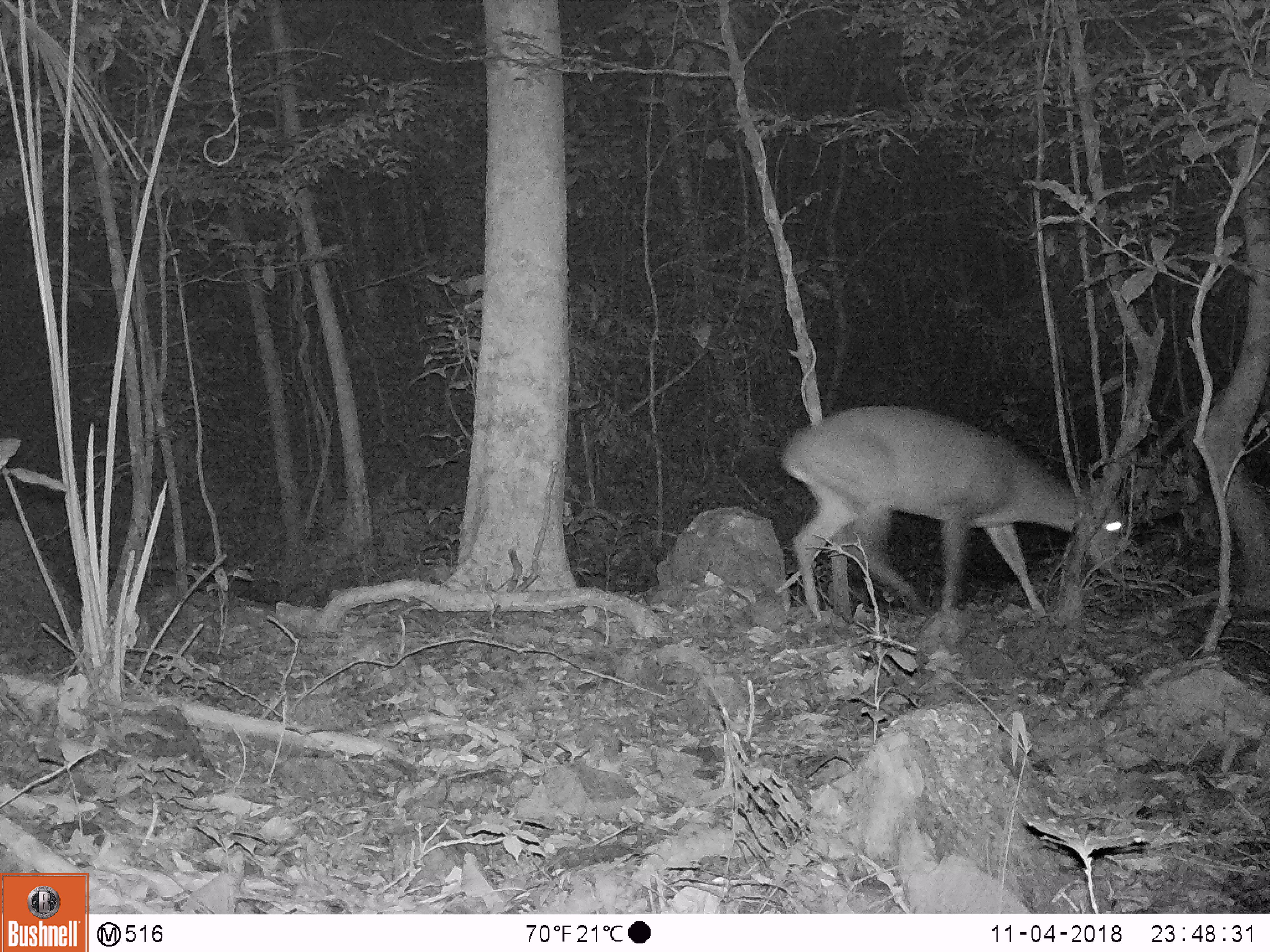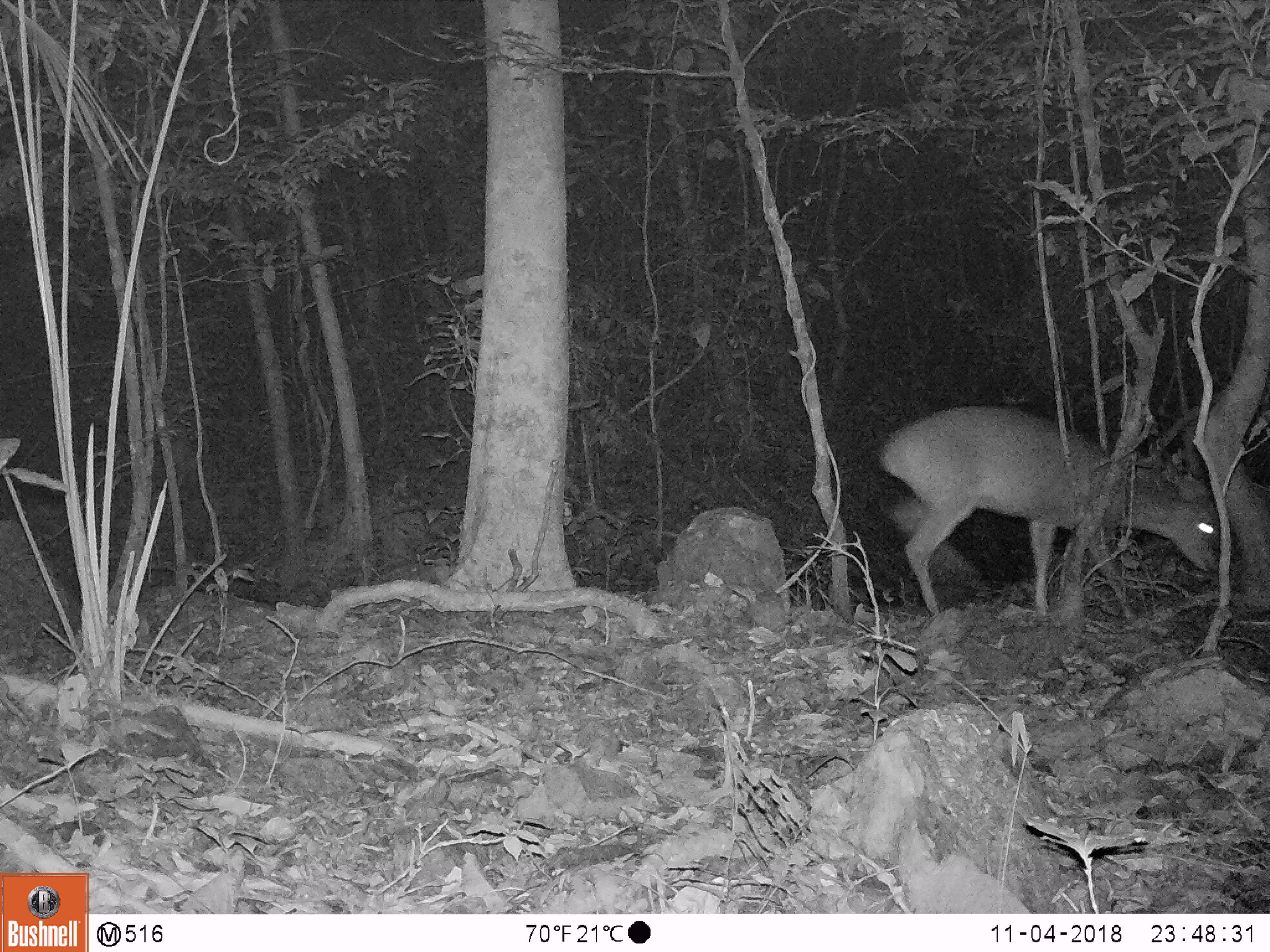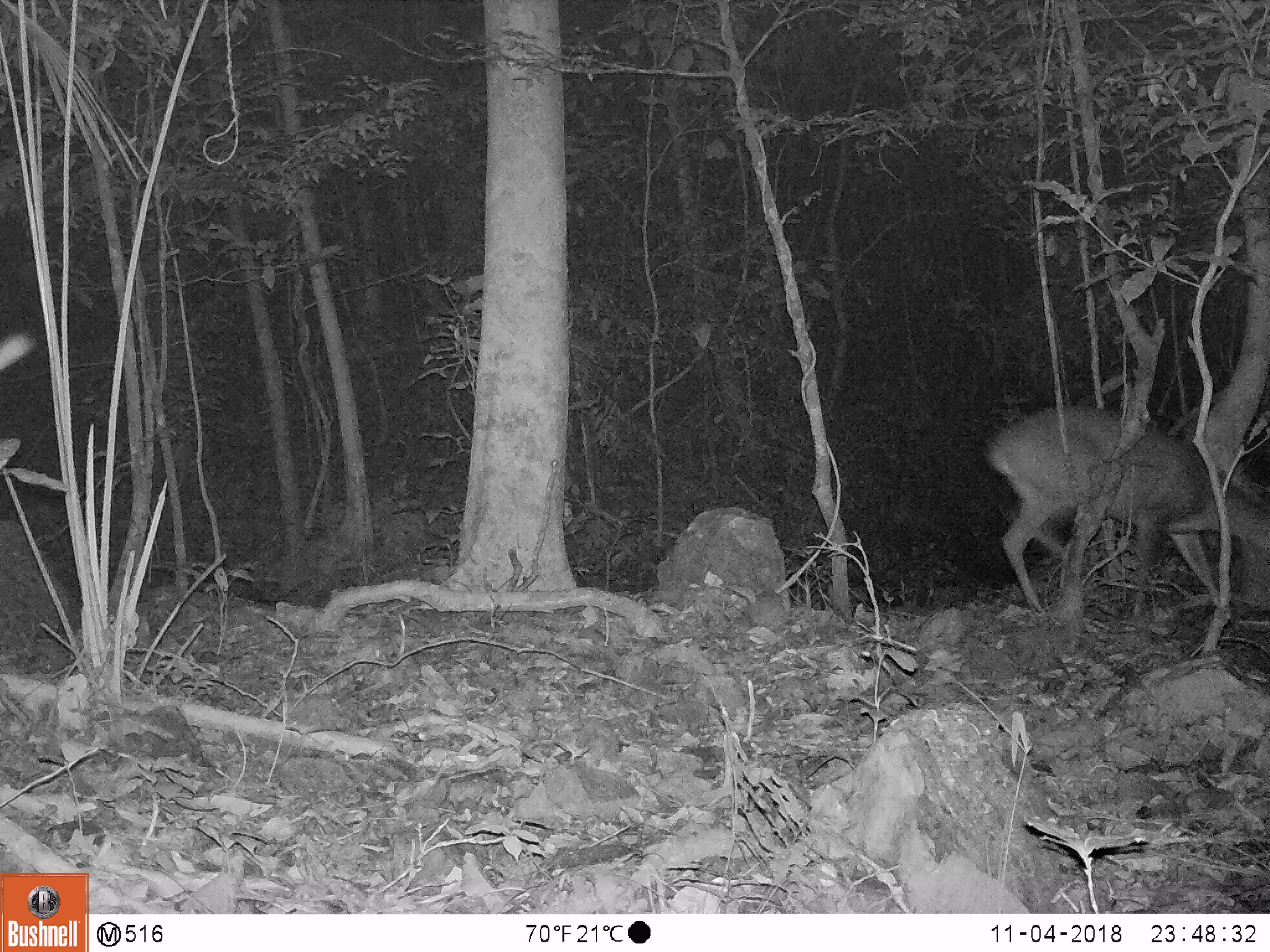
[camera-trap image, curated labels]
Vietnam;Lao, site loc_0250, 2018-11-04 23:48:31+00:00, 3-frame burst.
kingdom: Animalia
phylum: Chordata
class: Mammalia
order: Artiodactyla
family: Cervidae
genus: Muntiacus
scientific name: Muntiacus vuquangensis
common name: large-antlered muntjac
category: large antlered muntjac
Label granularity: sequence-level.